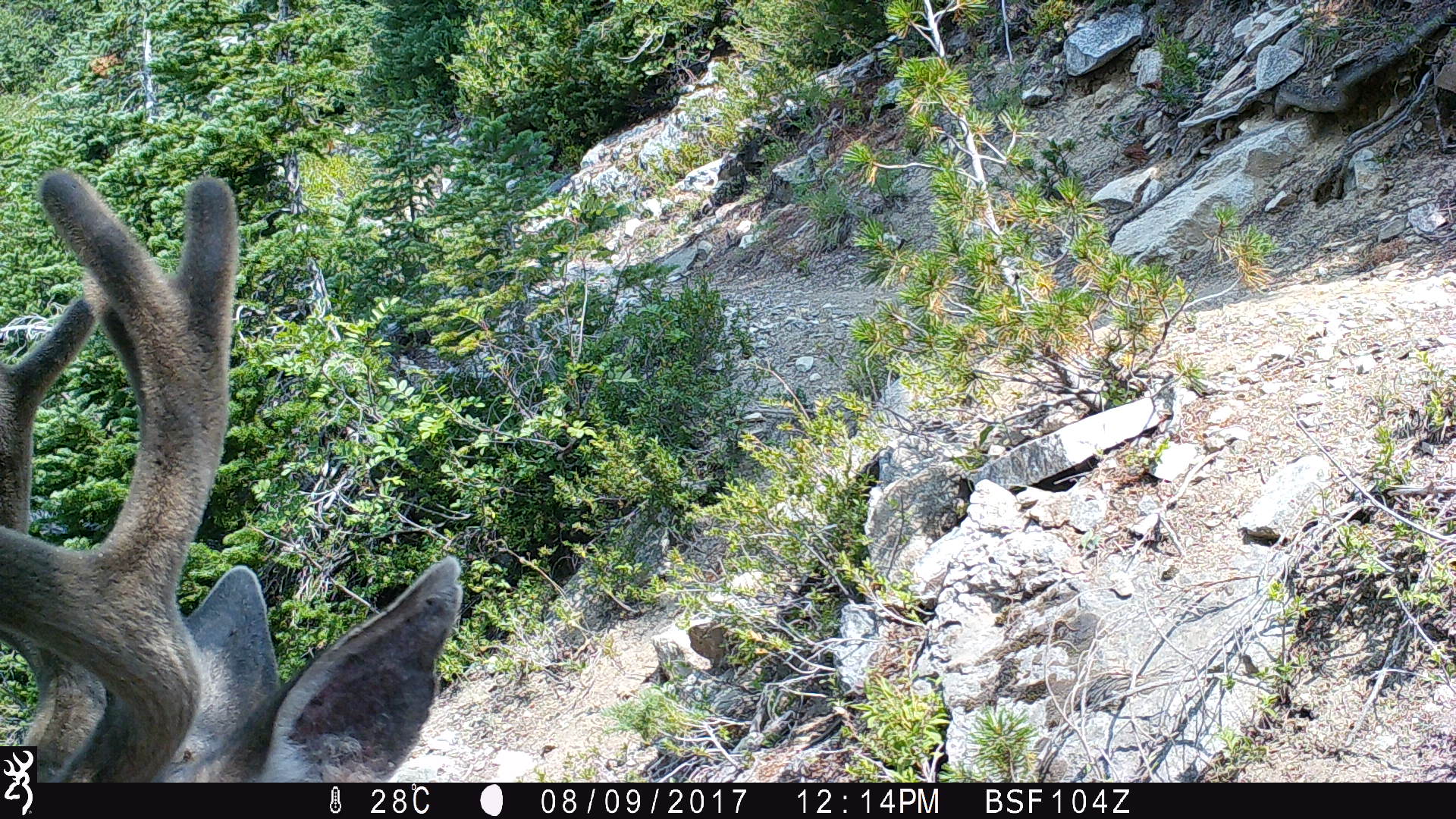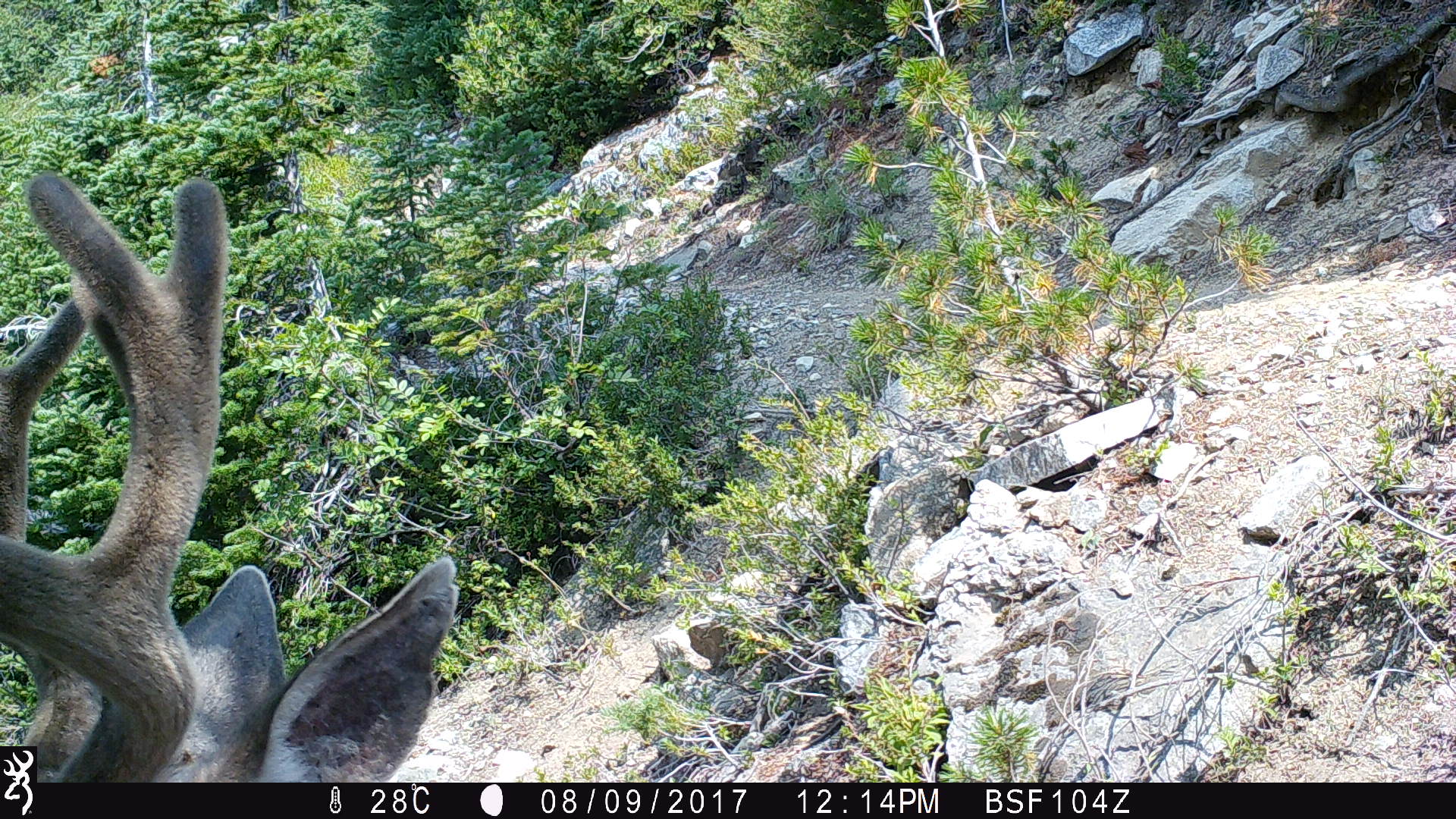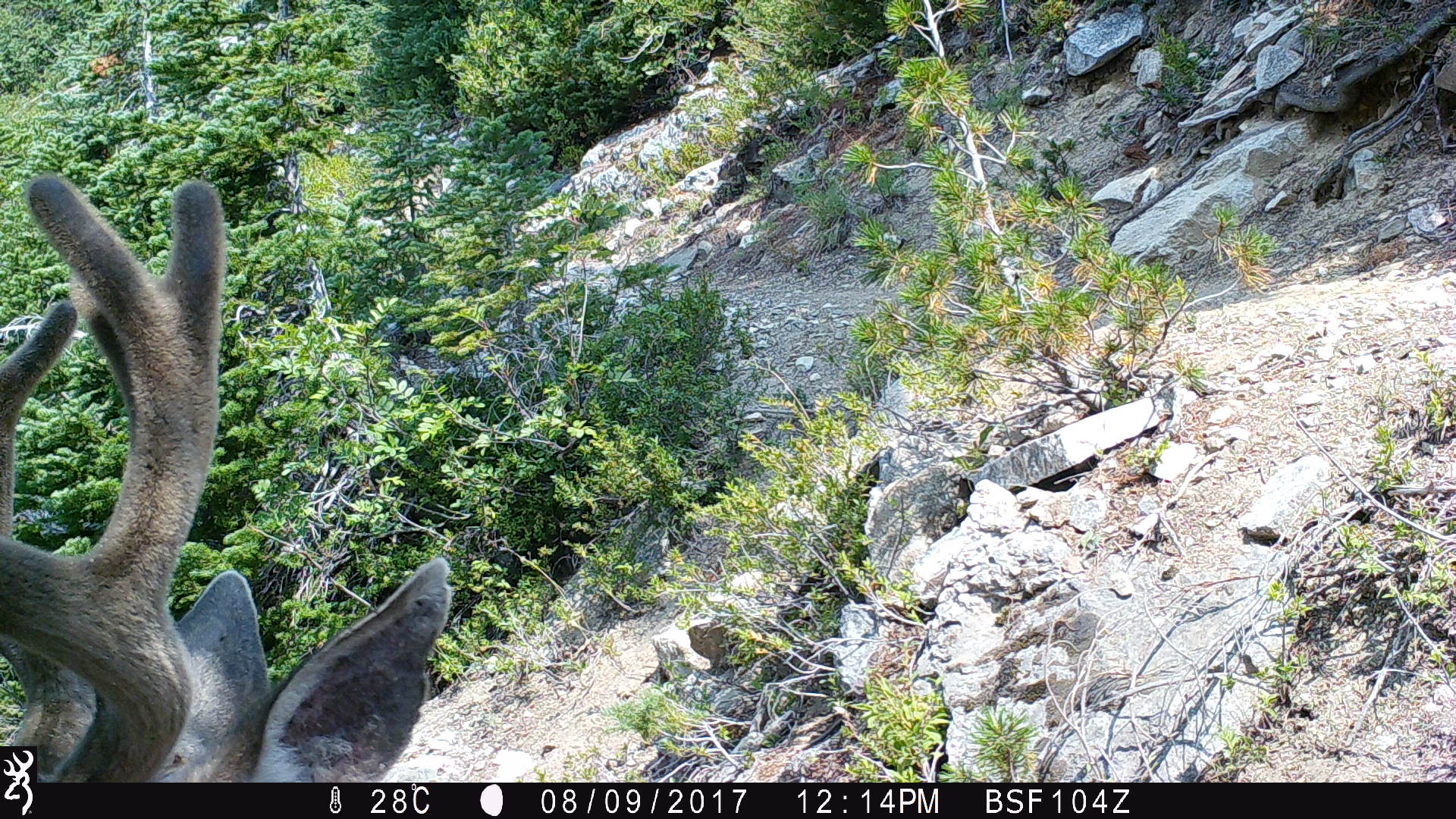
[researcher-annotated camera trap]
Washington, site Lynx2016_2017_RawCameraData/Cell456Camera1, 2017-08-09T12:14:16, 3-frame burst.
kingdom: Animalia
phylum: Chordata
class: Mammalia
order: Artiodactyla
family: Cervidae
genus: Odocoileus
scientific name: Odocoileus hemionus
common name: mule deer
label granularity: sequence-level